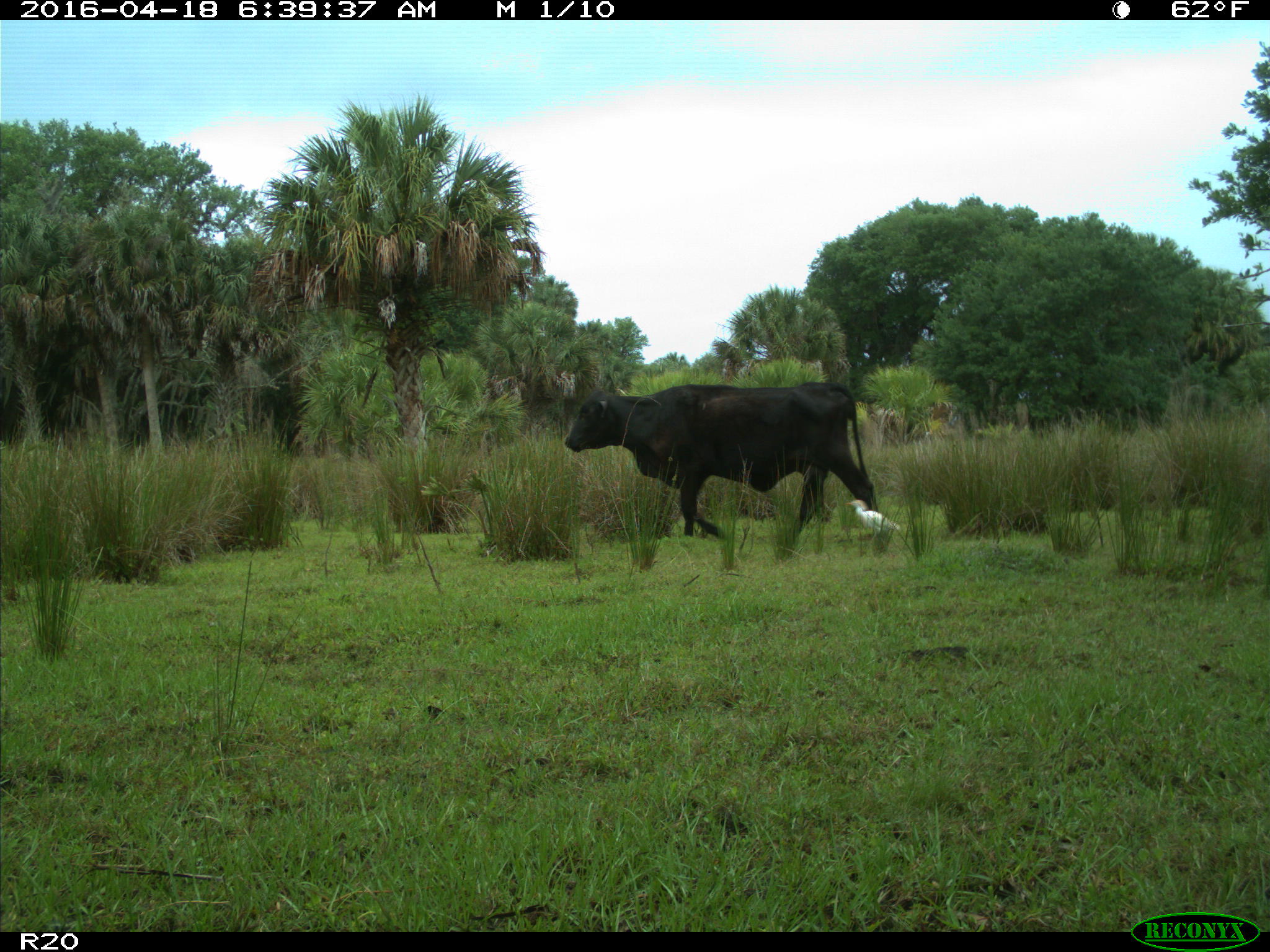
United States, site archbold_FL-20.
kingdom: Animalia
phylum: Chordata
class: Mammalia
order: Artiodactyla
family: Bovidae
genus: Bos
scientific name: Bos taurus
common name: domestic cow